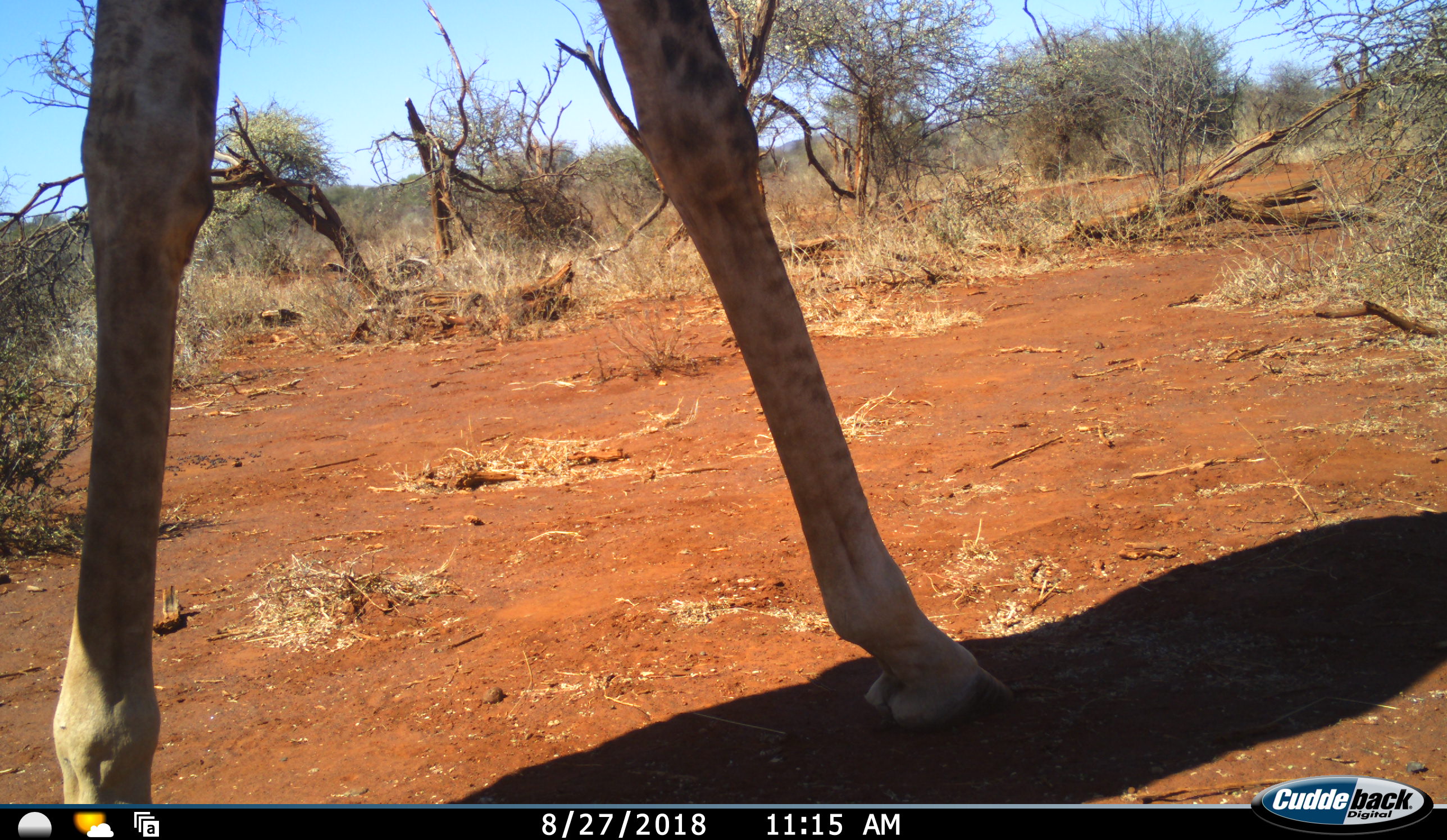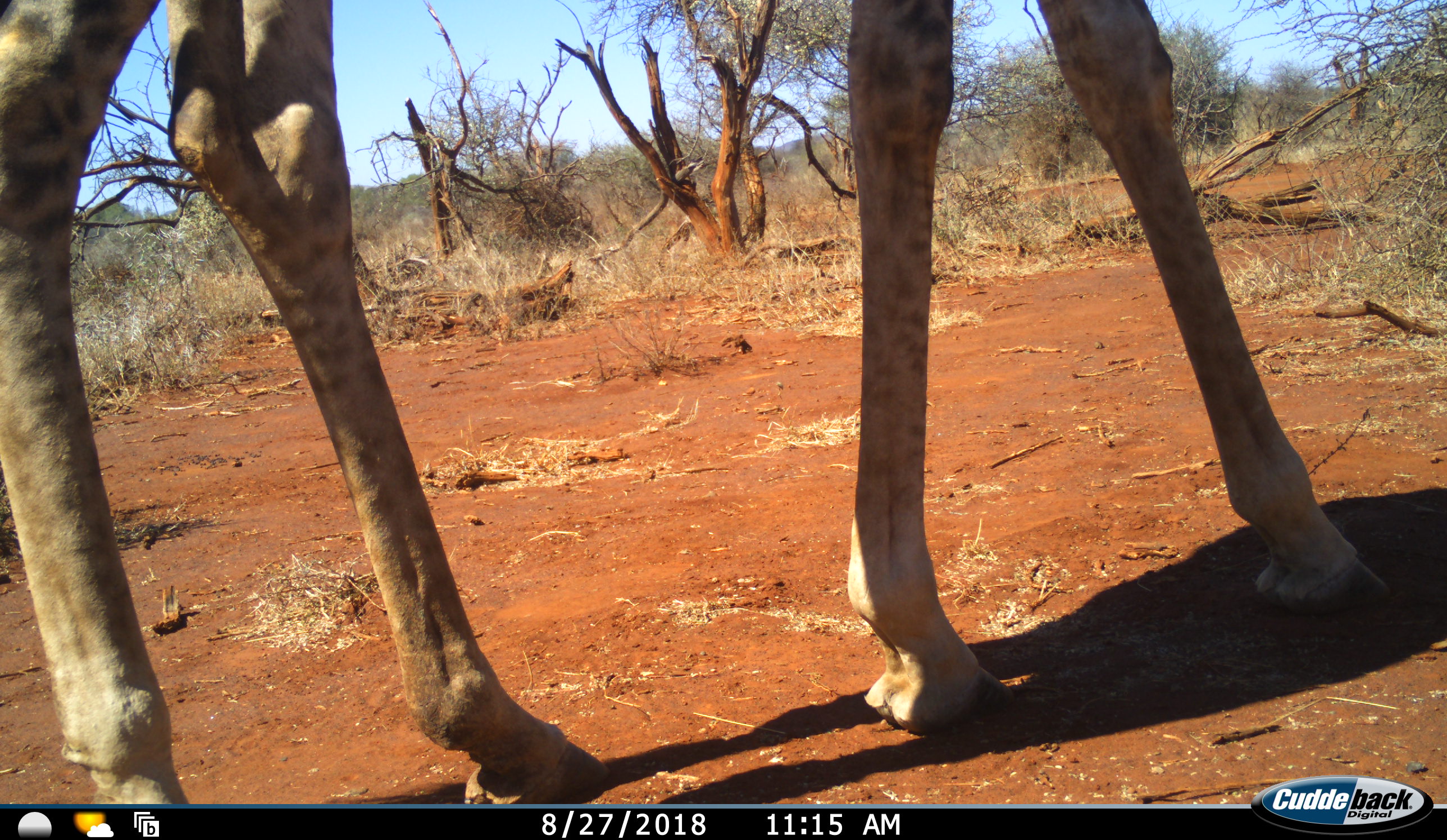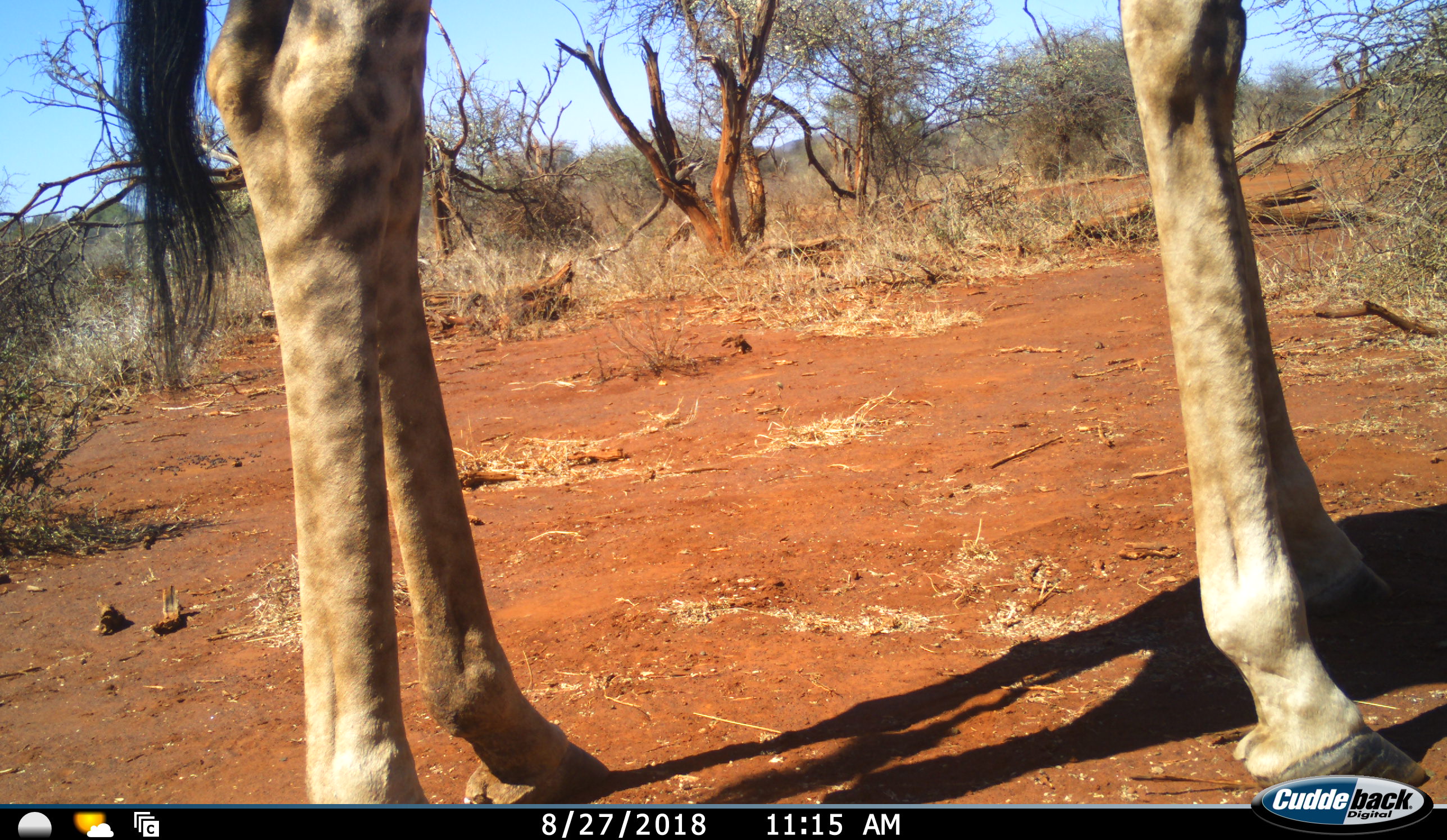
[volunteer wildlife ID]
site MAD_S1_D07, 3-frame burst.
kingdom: Animalia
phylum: Chordata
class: Mammalia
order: Artiodactyla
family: Giraffidae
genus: Giraffa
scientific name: Giraffa camelopardalis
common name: giraffe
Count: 1.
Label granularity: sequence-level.